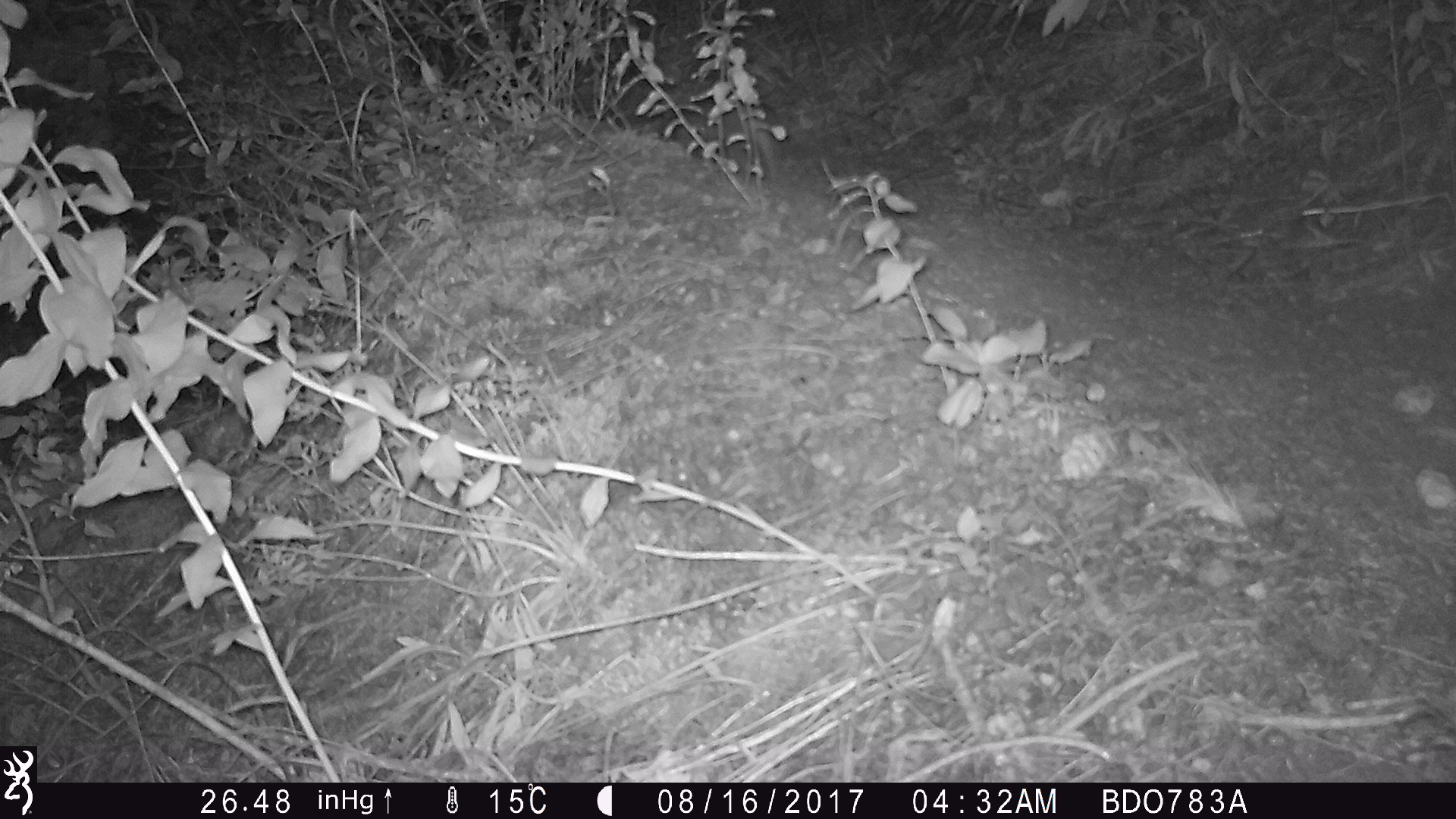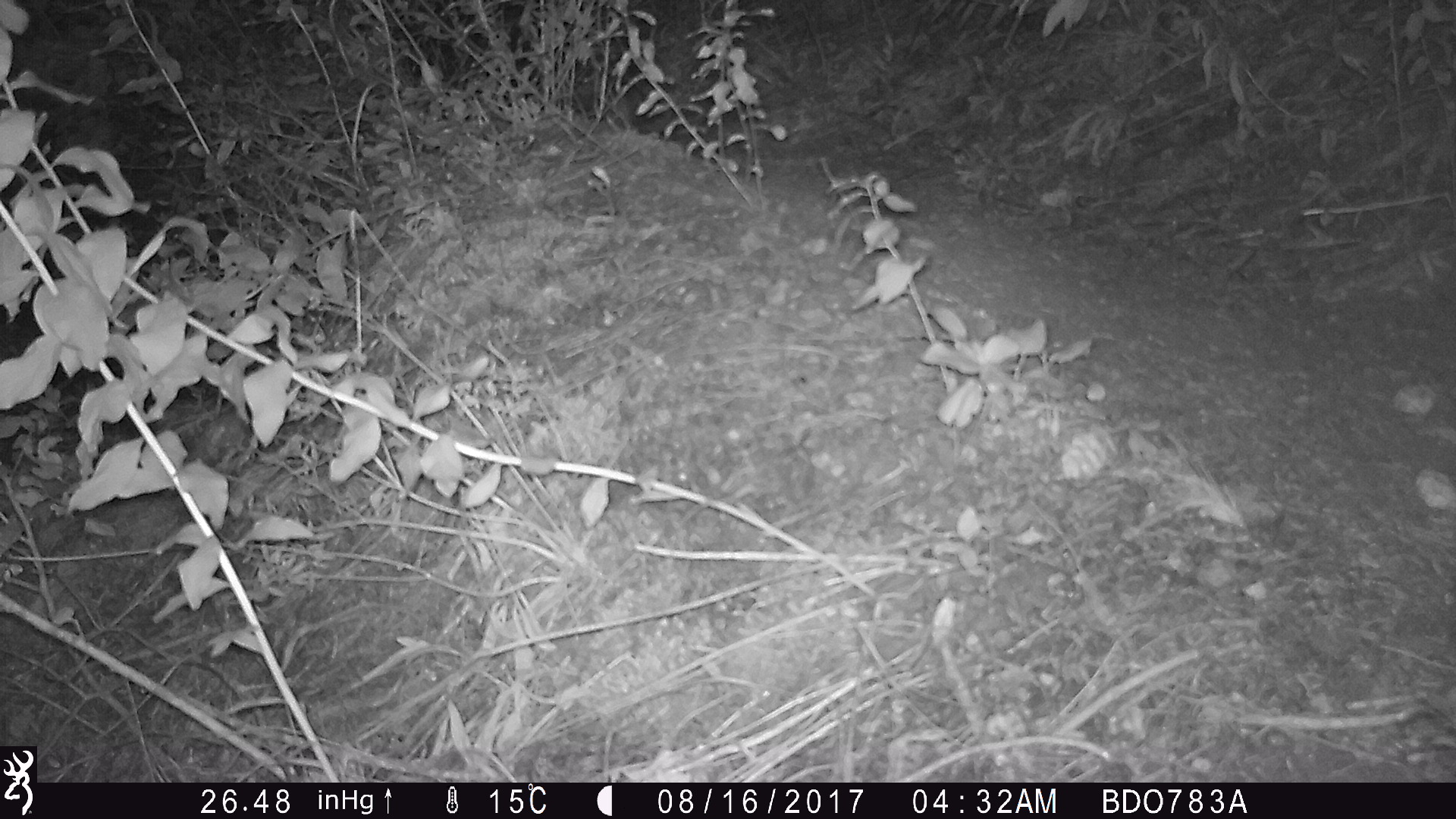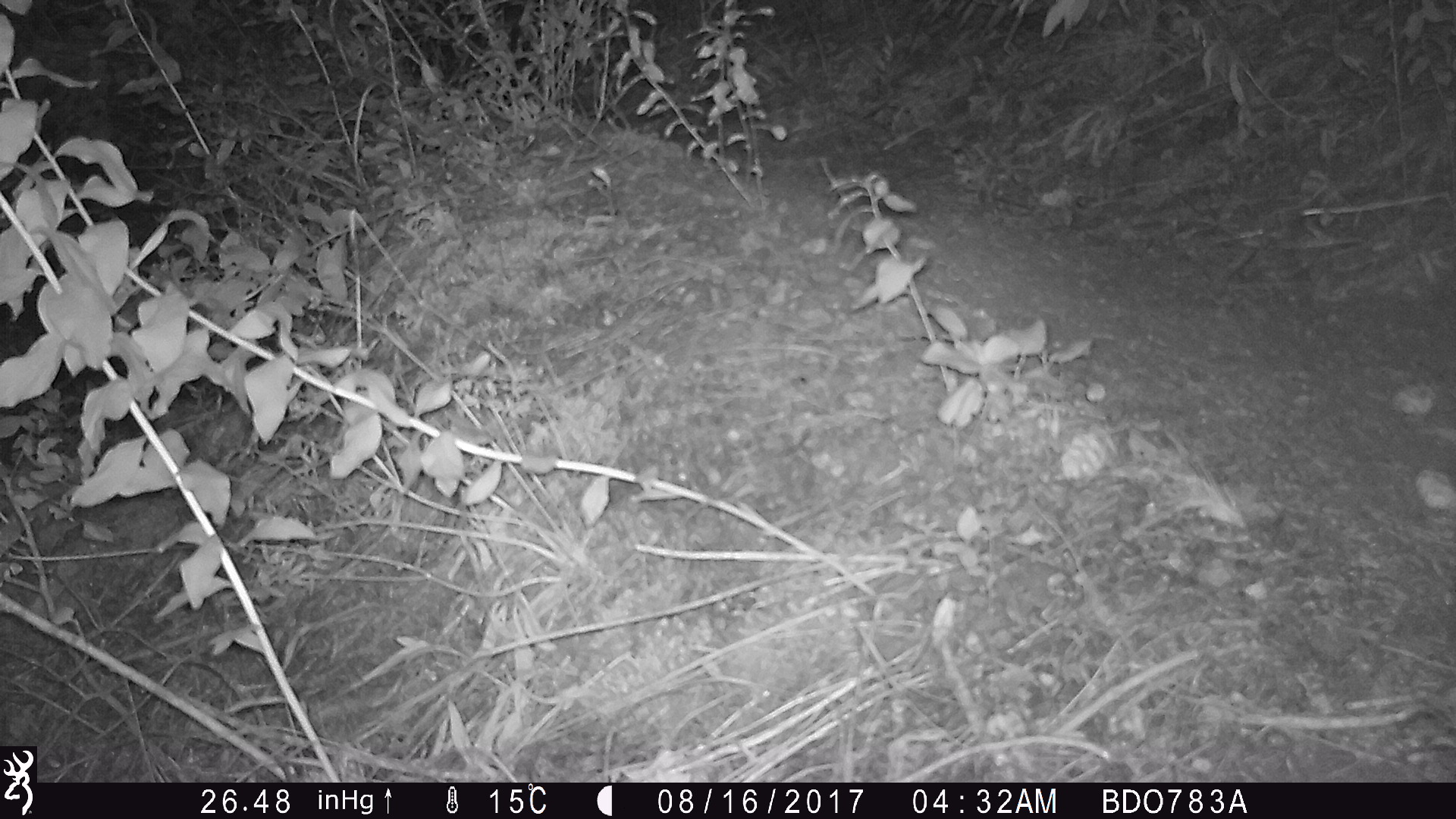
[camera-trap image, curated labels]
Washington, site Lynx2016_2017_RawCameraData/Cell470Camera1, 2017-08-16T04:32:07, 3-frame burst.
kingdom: Animalia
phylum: Chordata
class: Mammalia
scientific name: Mammalia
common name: small mammal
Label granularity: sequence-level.